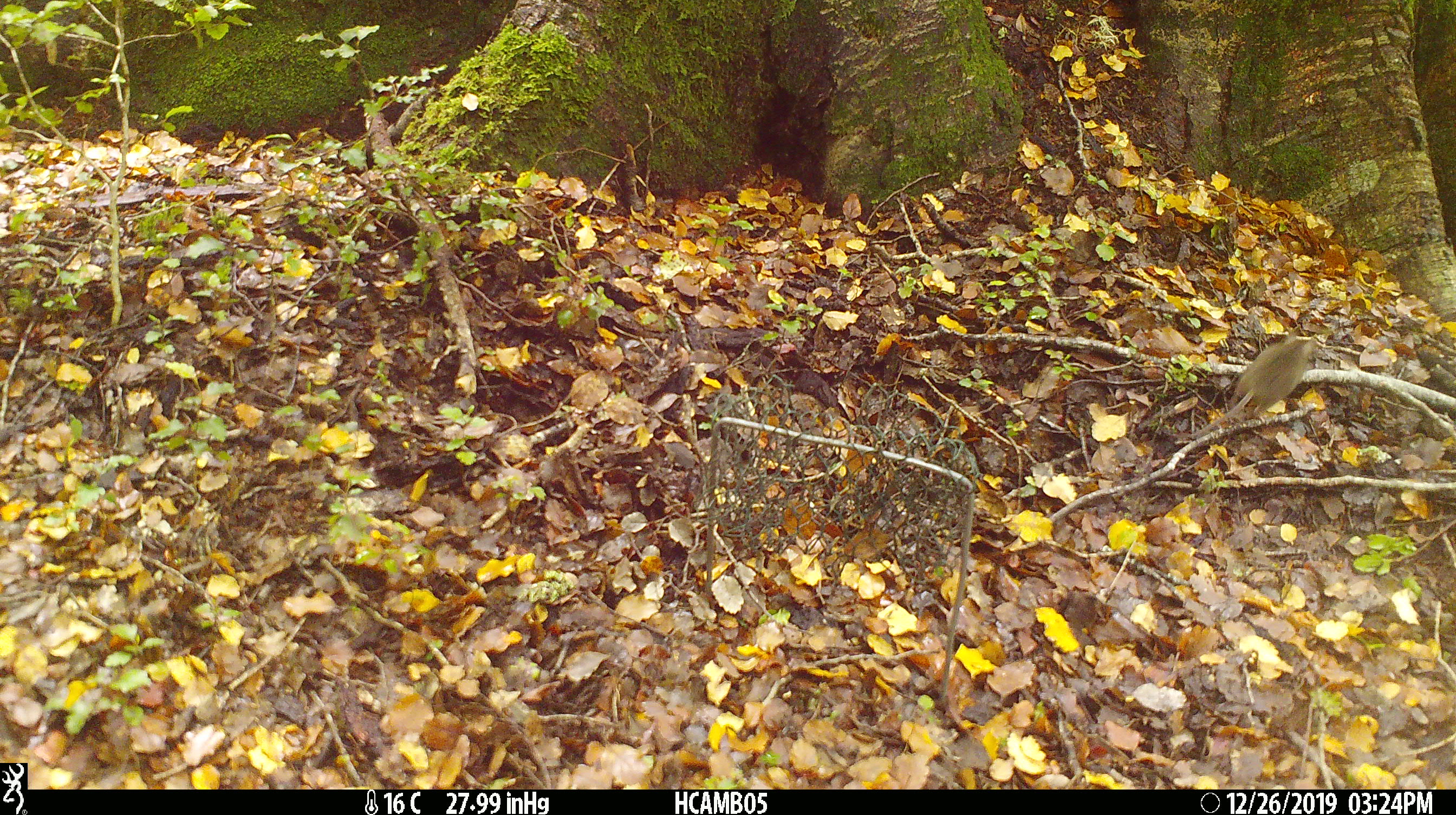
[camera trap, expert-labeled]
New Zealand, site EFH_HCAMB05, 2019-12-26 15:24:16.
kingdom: Animalia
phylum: Chordata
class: Mammalia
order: Rodentia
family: Muridae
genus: Mus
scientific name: Mus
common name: mouse